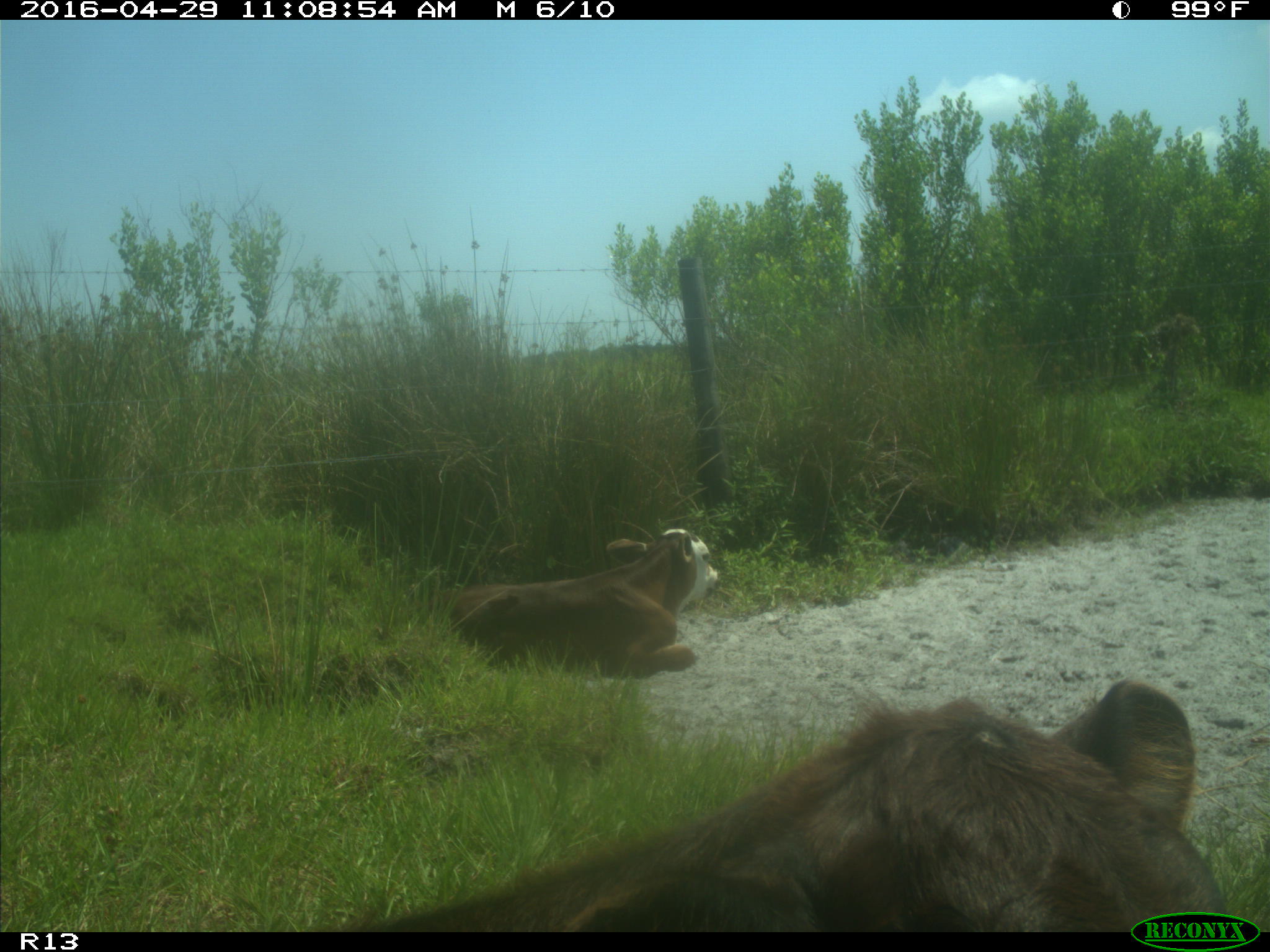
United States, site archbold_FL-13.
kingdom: Animalia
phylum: Chordata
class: Mammalia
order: Artiodactyla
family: Bovidae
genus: Bos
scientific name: Bos taurus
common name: domestic cow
Bos taurus (domestic cow).